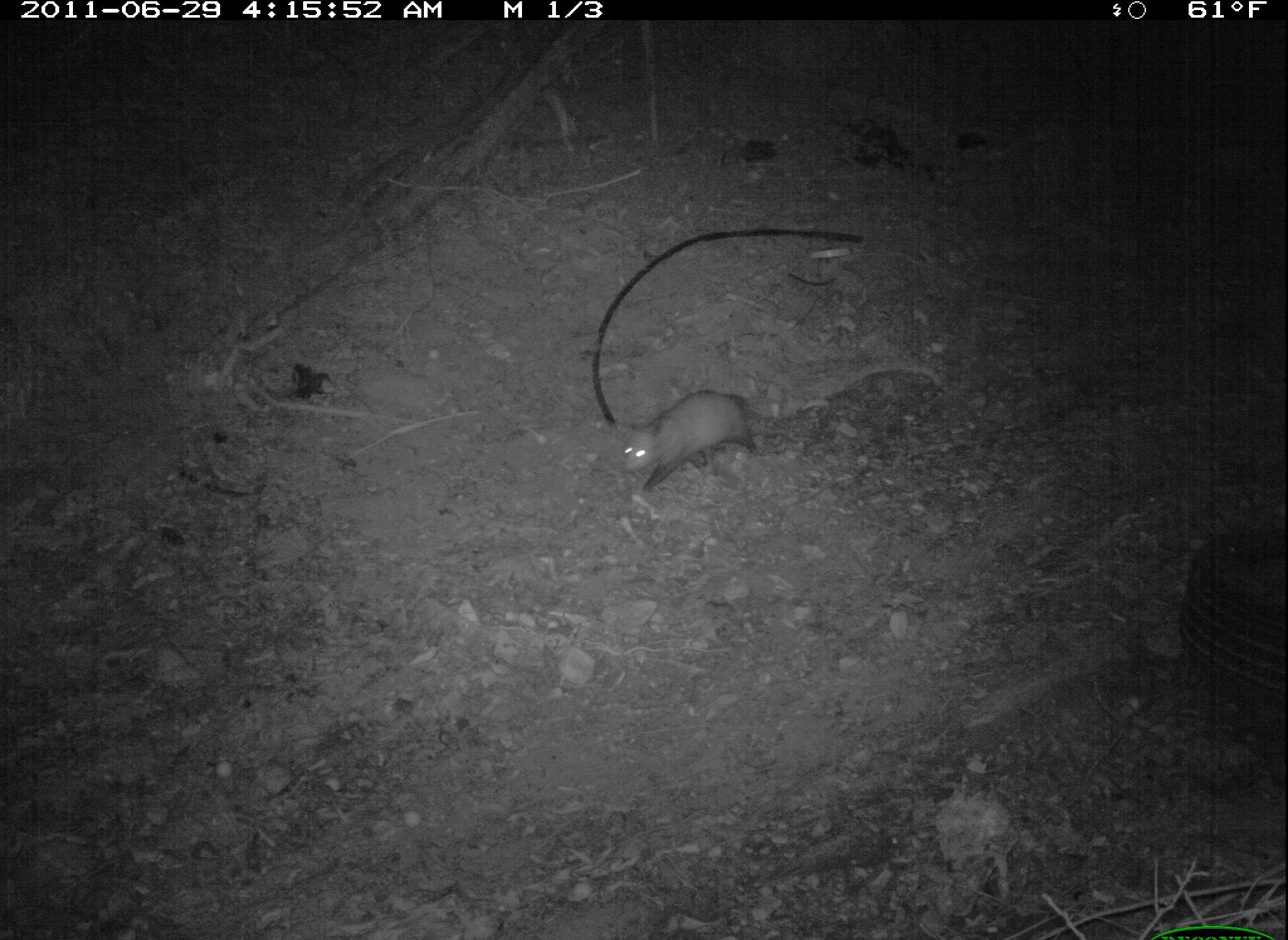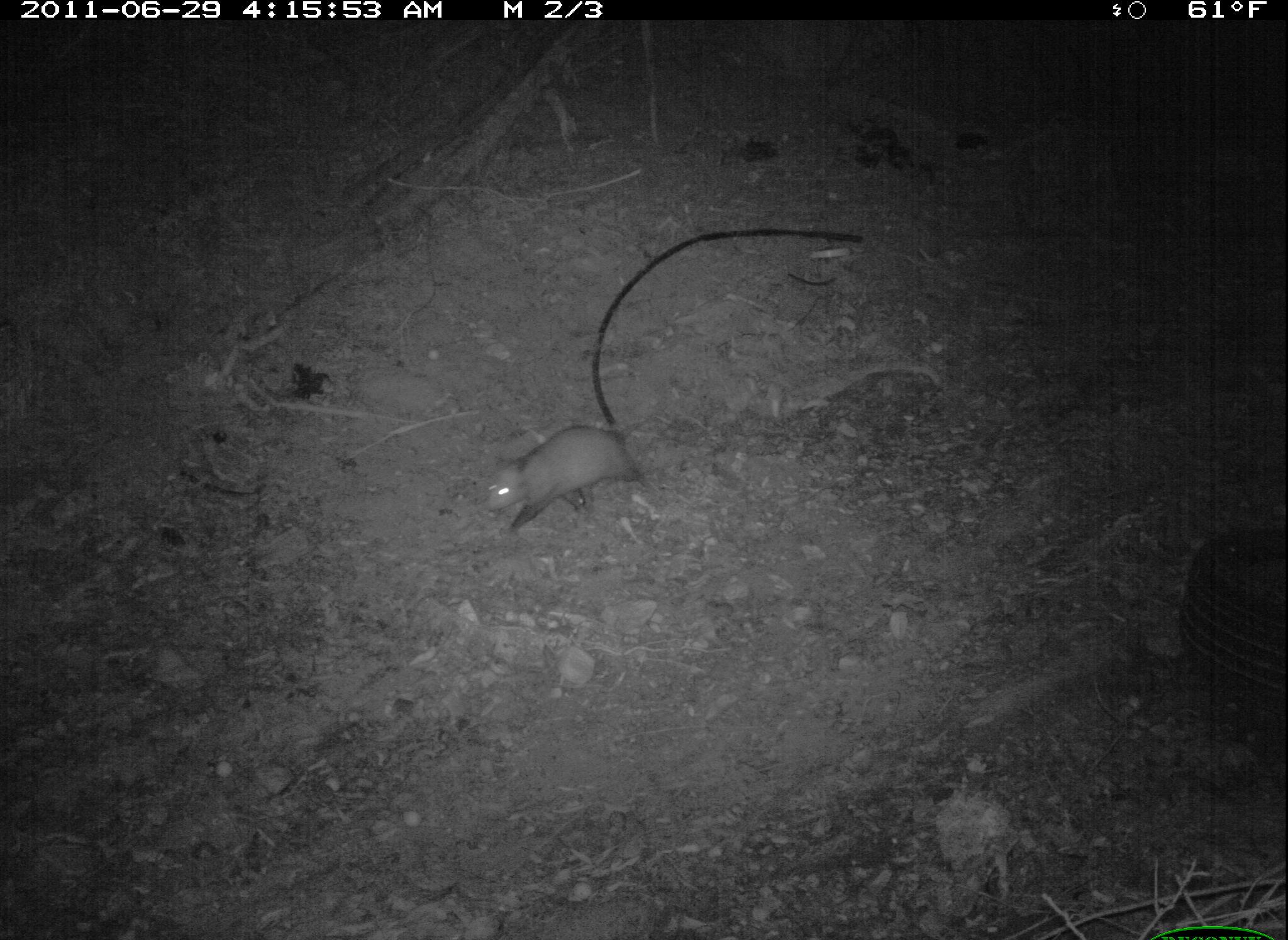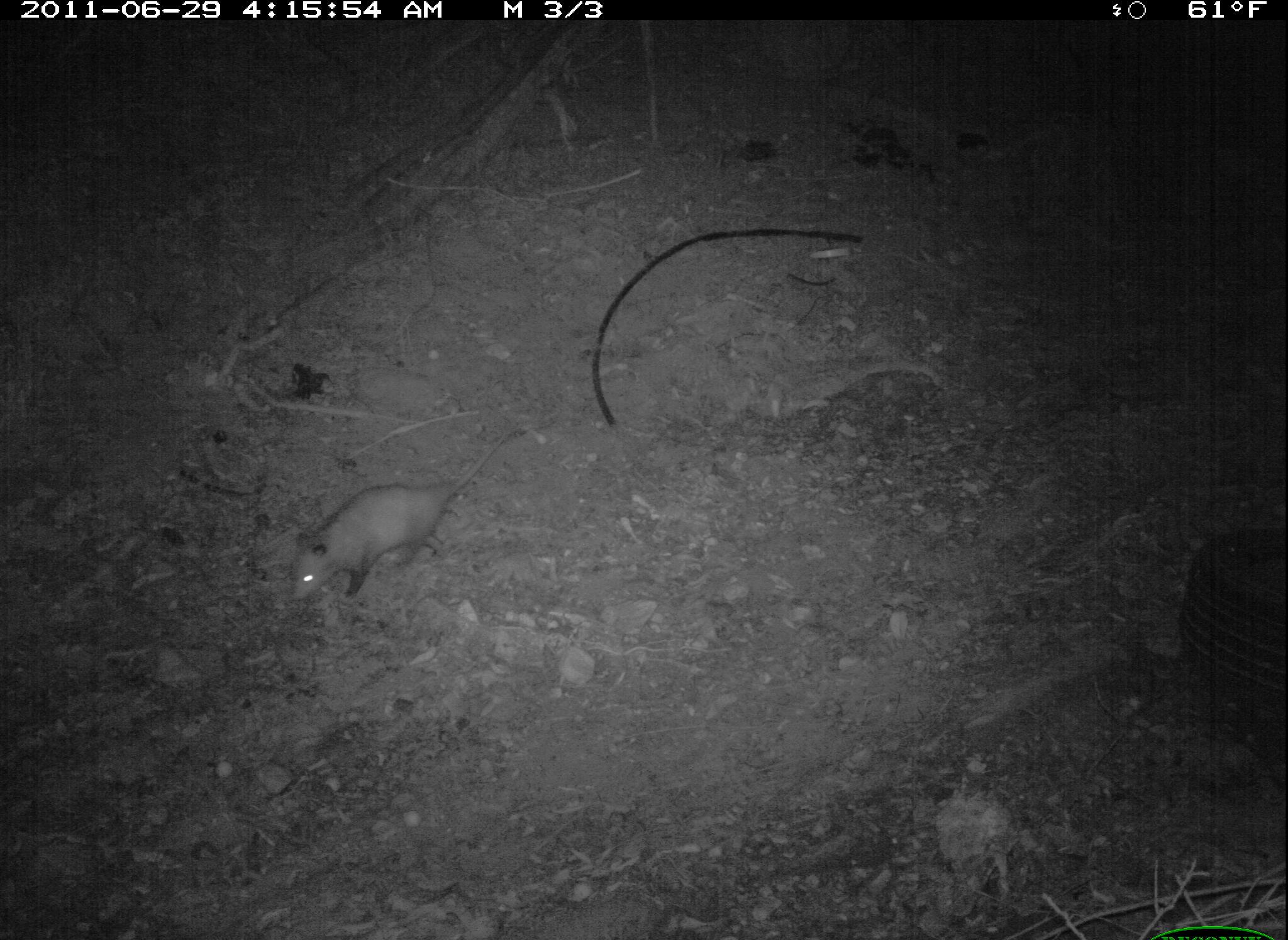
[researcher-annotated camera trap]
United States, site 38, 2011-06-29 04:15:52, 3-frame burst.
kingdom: Animalia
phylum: Chordata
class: Mammalia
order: Didelphimorphia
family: Didelphidae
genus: Didelphis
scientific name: Didelphis virginiana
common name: virginia opossum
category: opossum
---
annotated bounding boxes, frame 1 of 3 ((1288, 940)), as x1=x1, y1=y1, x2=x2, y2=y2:
opossum: x1=601, y1=375, x2=819, y2=509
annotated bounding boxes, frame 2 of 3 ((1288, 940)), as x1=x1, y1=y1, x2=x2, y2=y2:
opossum: x1=472, y1=424, x2=733, y2=596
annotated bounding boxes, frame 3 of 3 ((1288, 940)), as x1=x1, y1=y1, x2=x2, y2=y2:
opossum: x1=279, y1=417, x2=526, y2=619